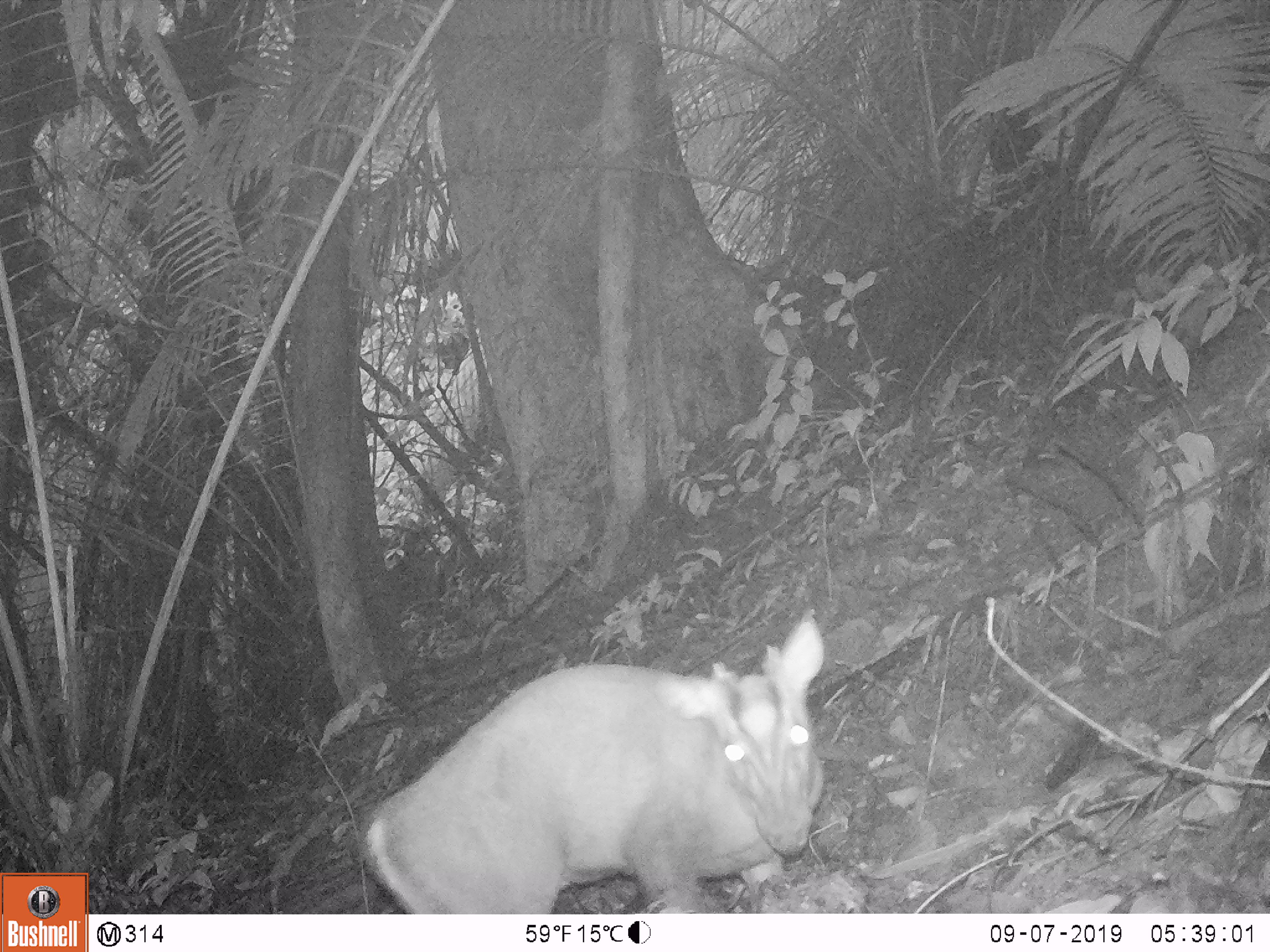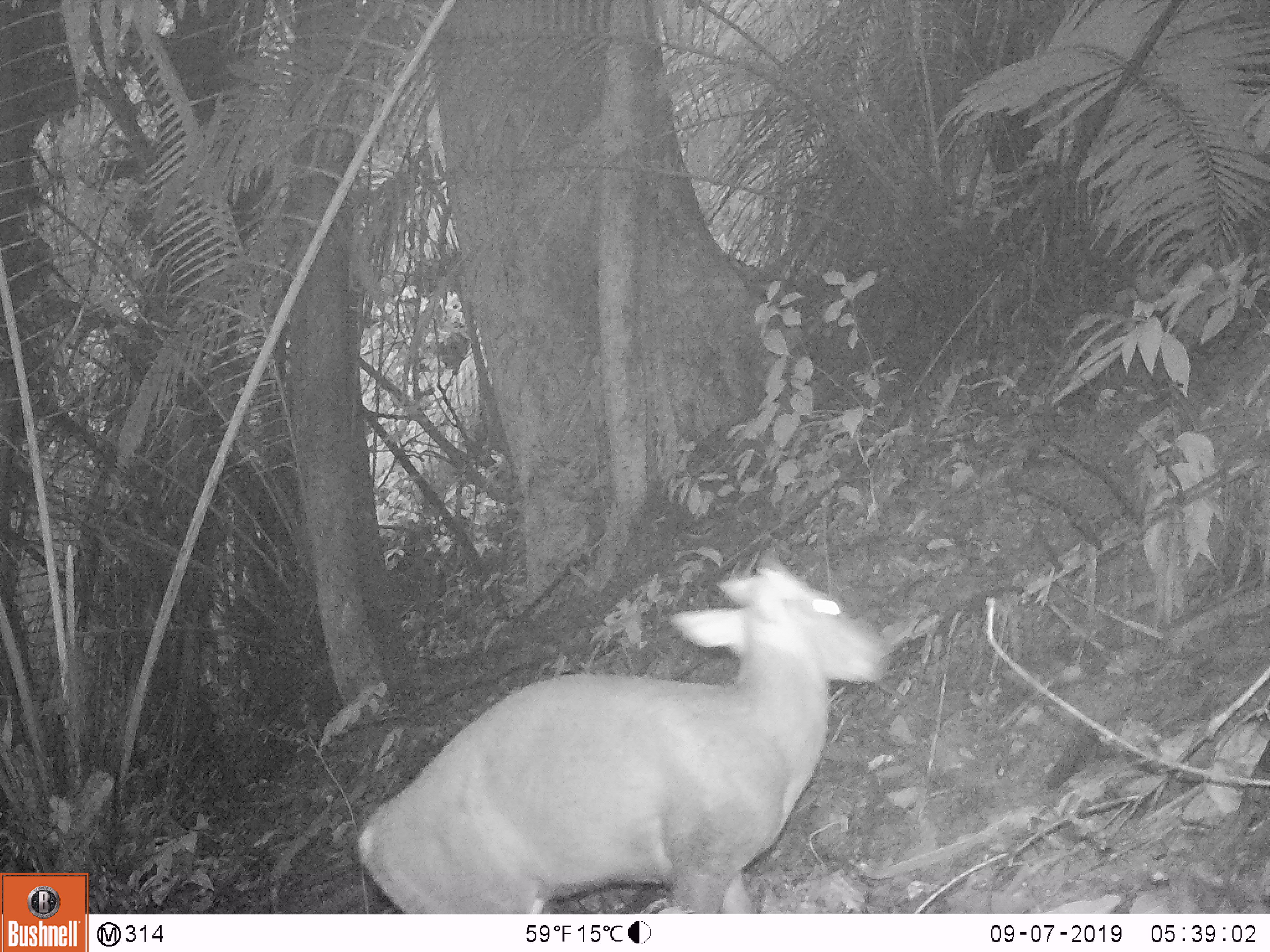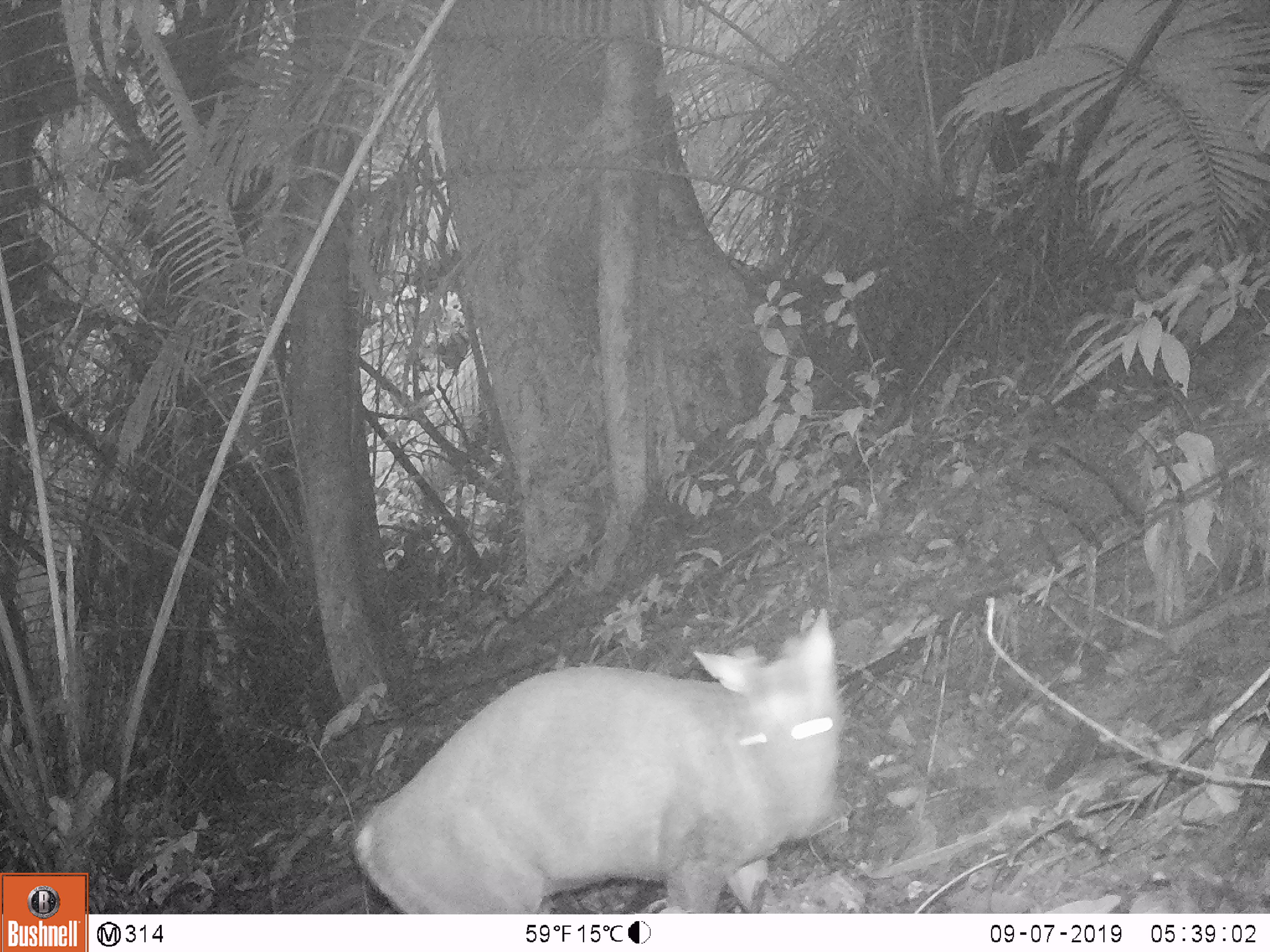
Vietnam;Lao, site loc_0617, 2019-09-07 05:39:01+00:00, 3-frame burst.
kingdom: Animalia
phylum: Chordata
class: Mammalia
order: Artiodactyla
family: Cervidae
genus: Muntiacus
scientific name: Muntiacus rooseveltorum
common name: roosevelt's muntjac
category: roosevelts muntjac group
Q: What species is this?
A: Roosevelts muntjac group (roosevelt's muntjac) (Muntiacus rooseveltorum).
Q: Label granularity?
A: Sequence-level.